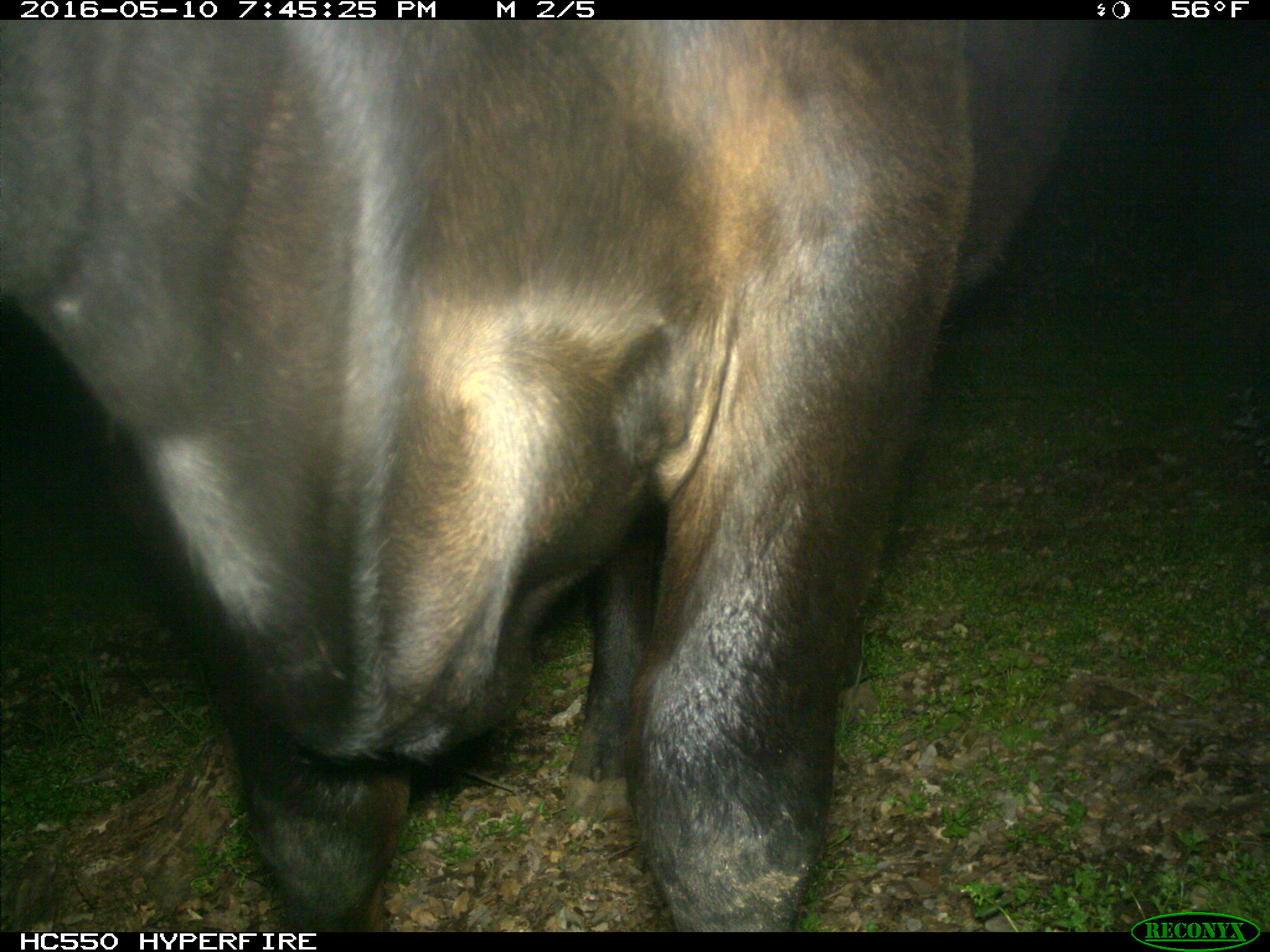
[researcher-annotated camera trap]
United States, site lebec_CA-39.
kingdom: Animalia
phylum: Chordata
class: Mammalia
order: Artiodactyla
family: Bovidae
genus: Bos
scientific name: Bos taurus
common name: domestic cow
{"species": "Bos taurus (domestic cow)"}